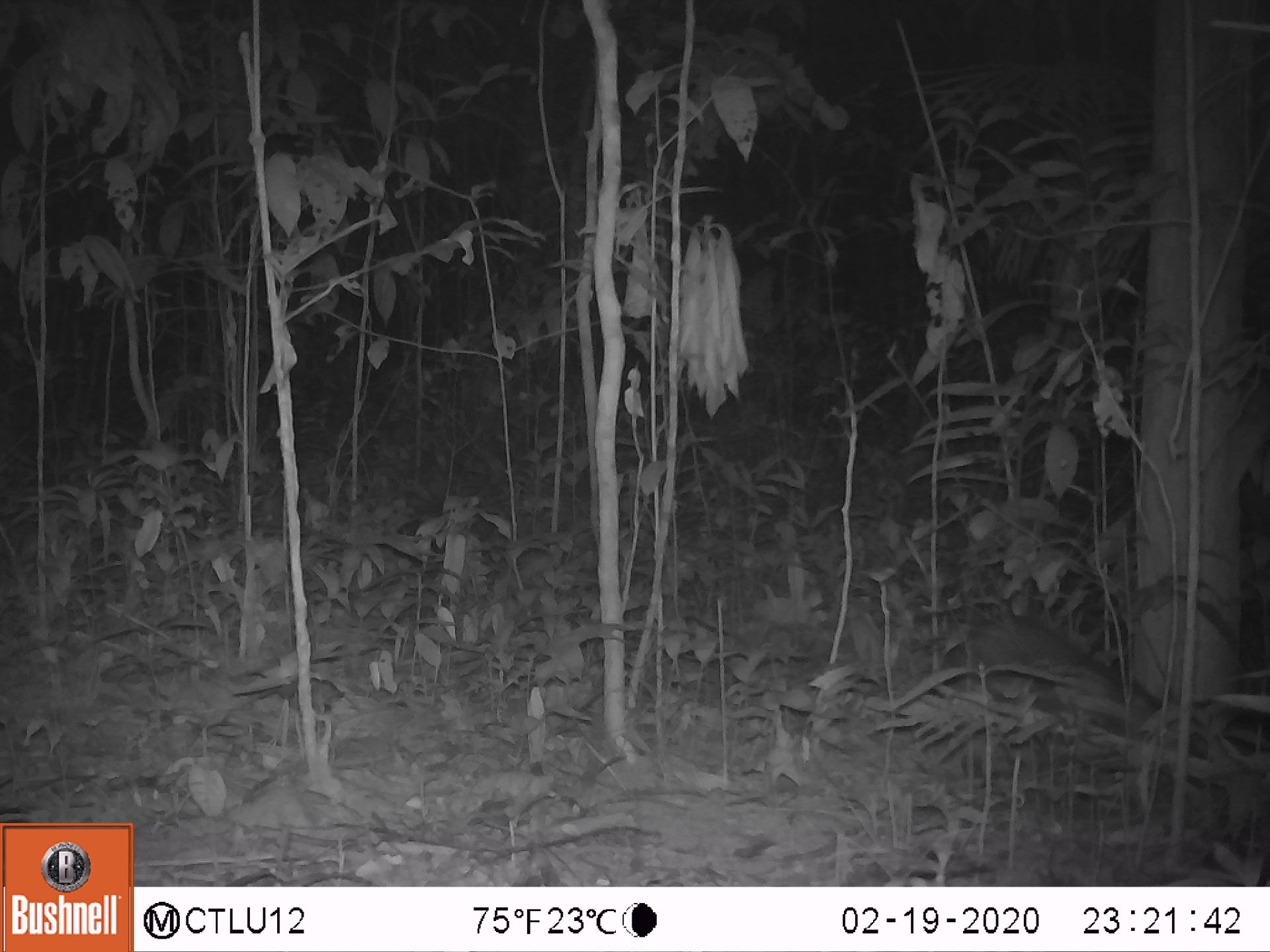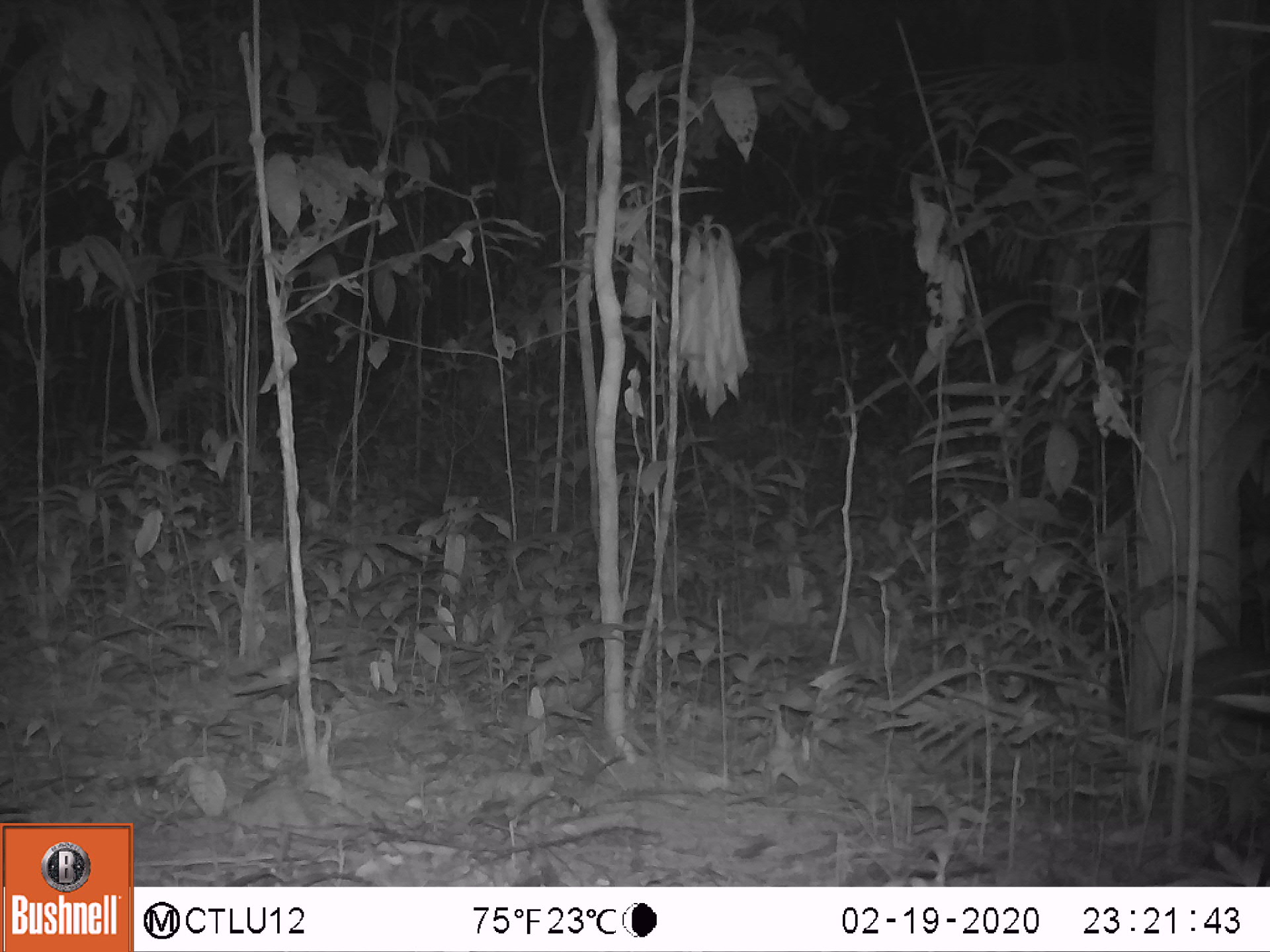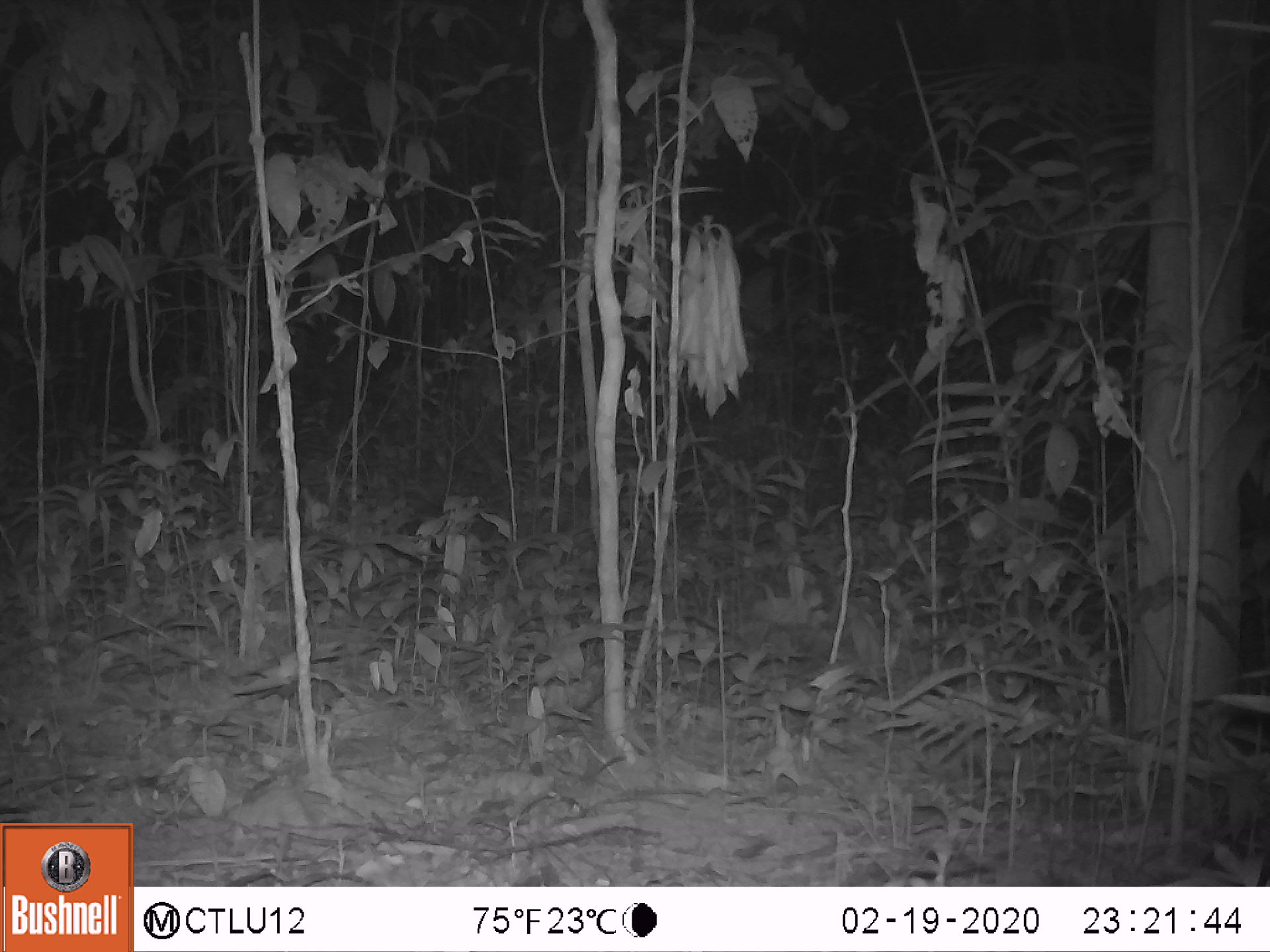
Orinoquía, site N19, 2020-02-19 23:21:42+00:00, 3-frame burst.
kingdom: Animalia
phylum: Chordata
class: Mammalia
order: Rodentia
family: Cuniculidae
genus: Cuniculus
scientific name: Cuniculus paca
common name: spotted paca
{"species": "spotted paca (Cuniculus paca)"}